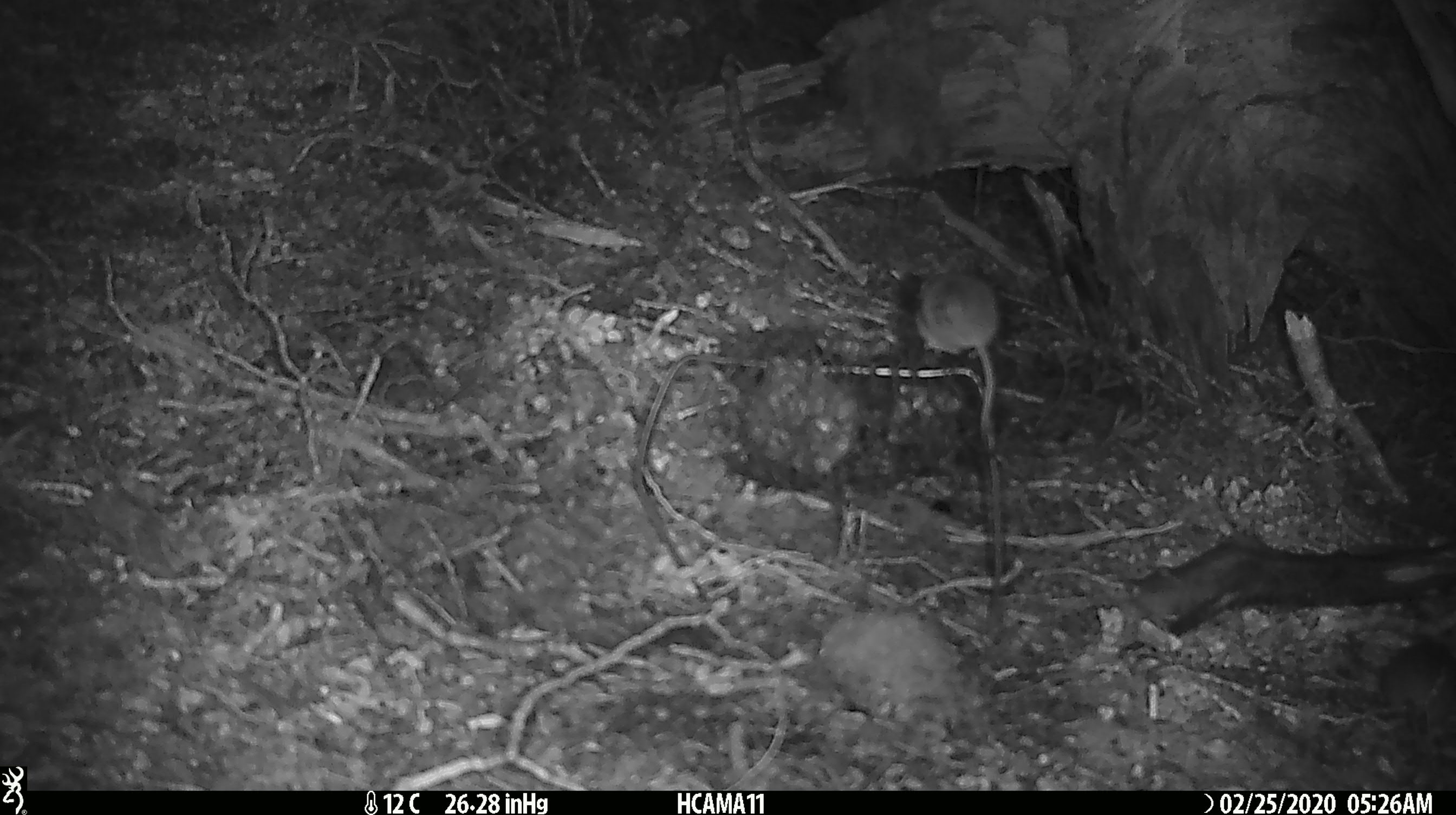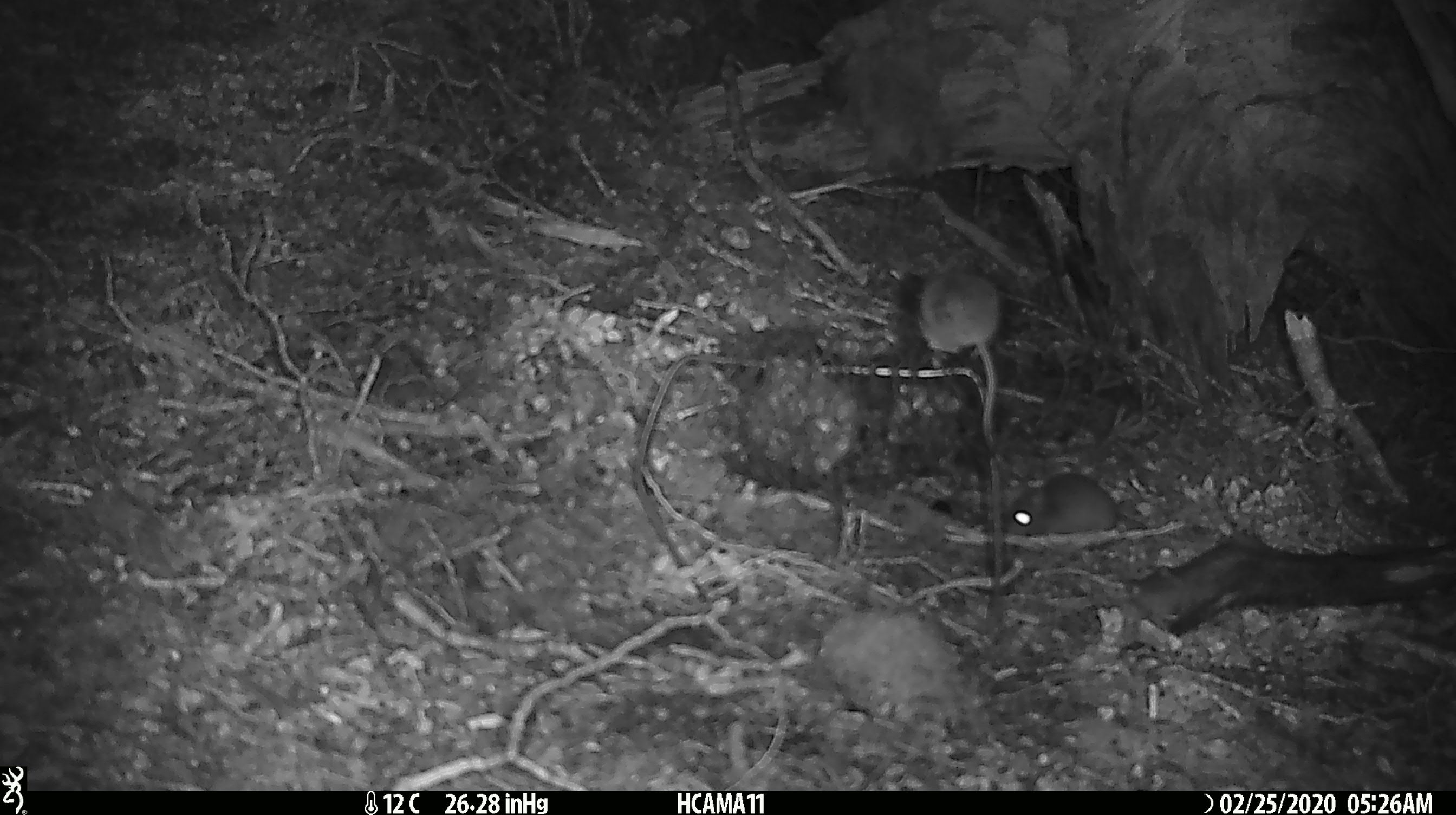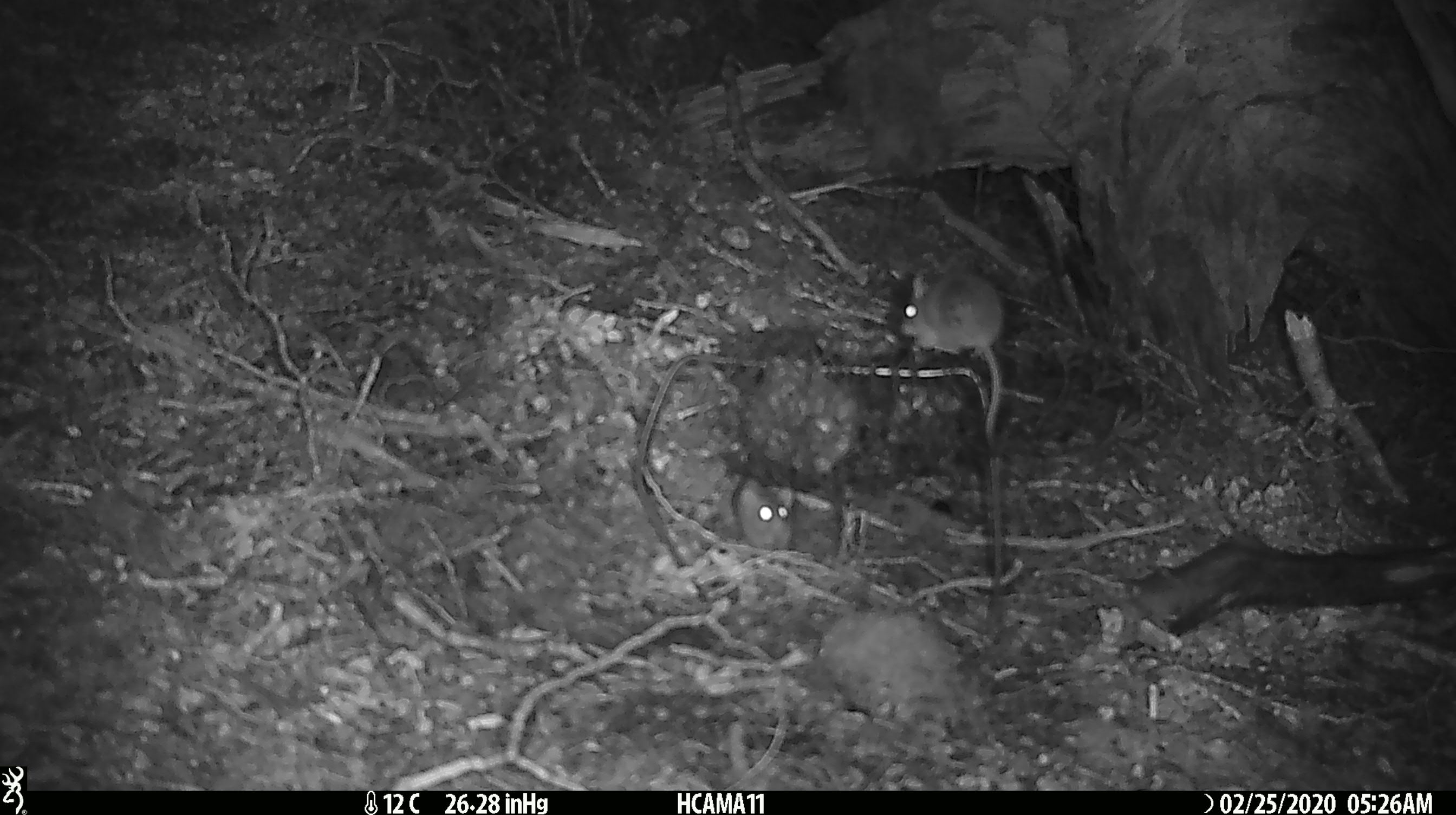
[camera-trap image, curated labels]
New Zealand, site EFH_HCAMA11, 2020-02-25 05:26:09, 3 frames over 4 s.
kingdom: Animalia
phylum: Chordata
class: Mammalia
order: Rodentia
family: Muridae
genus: Mus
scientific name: Mus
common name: mouse